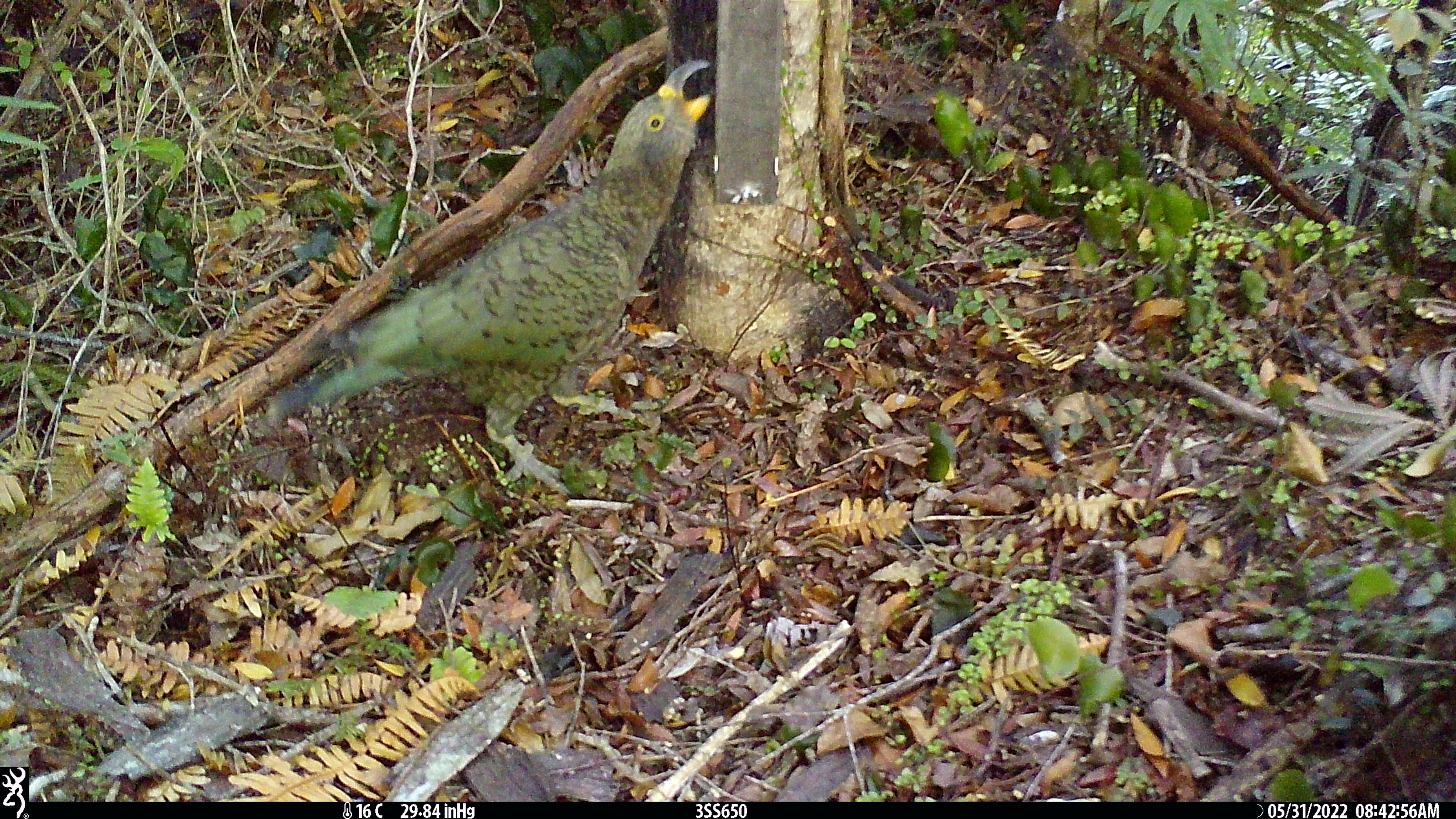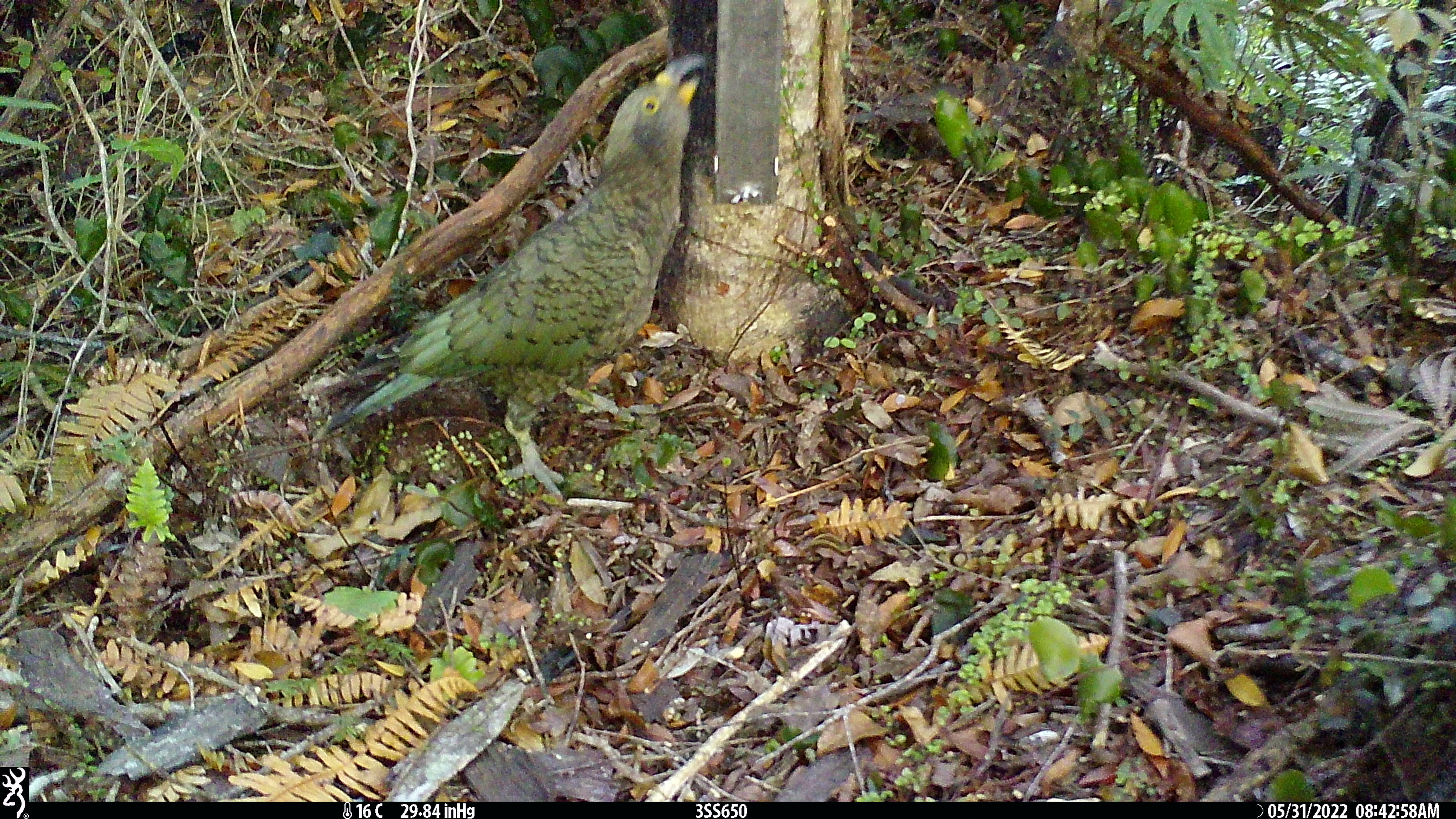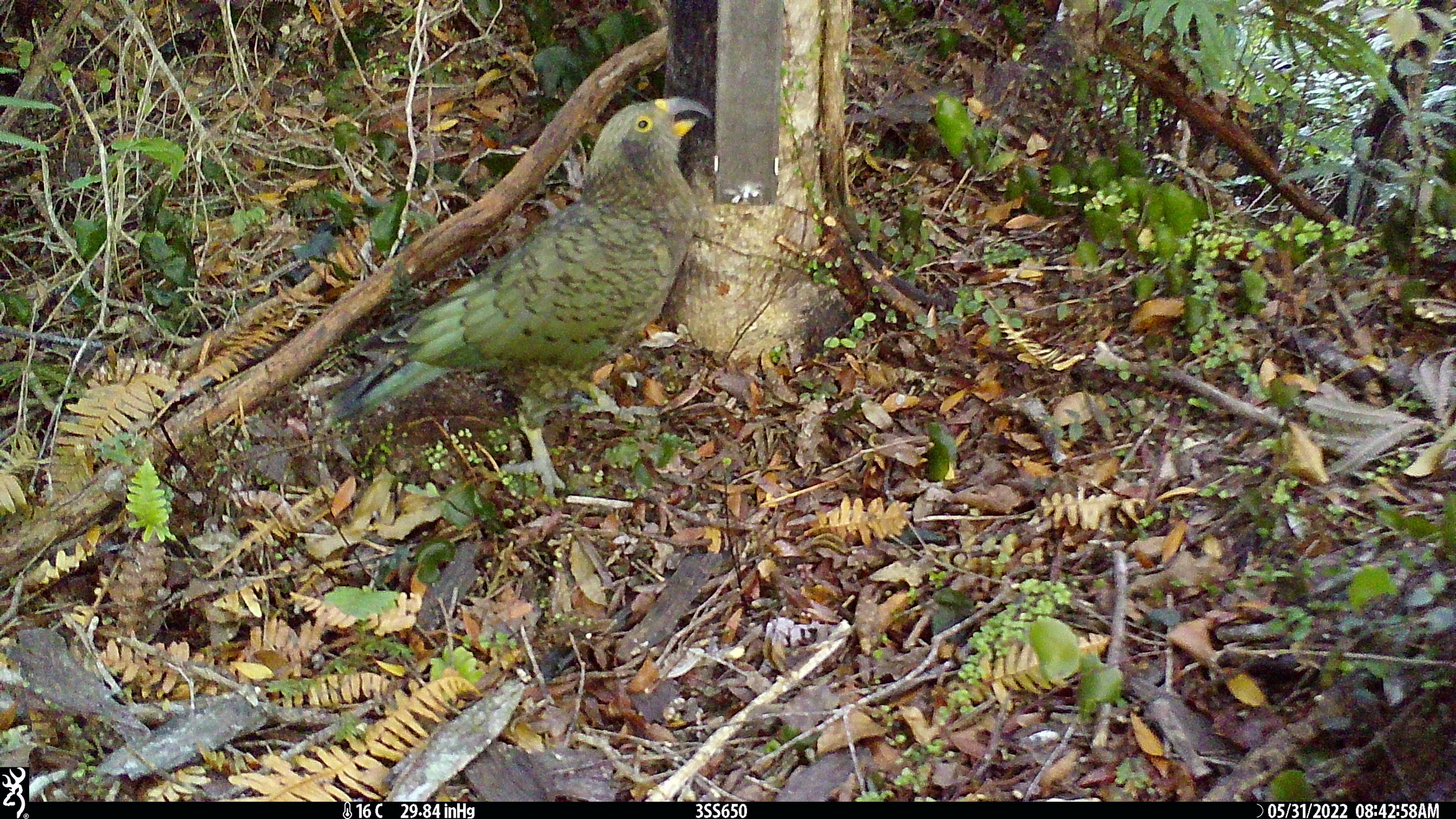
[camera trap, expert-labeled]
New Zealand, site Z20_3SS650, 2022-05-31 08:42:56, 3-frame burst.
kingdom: Animalia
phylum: Chordata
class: Aves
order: Psittaciformes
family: Strigopidae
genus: Nestor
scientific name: Nestor notabilis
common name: kea